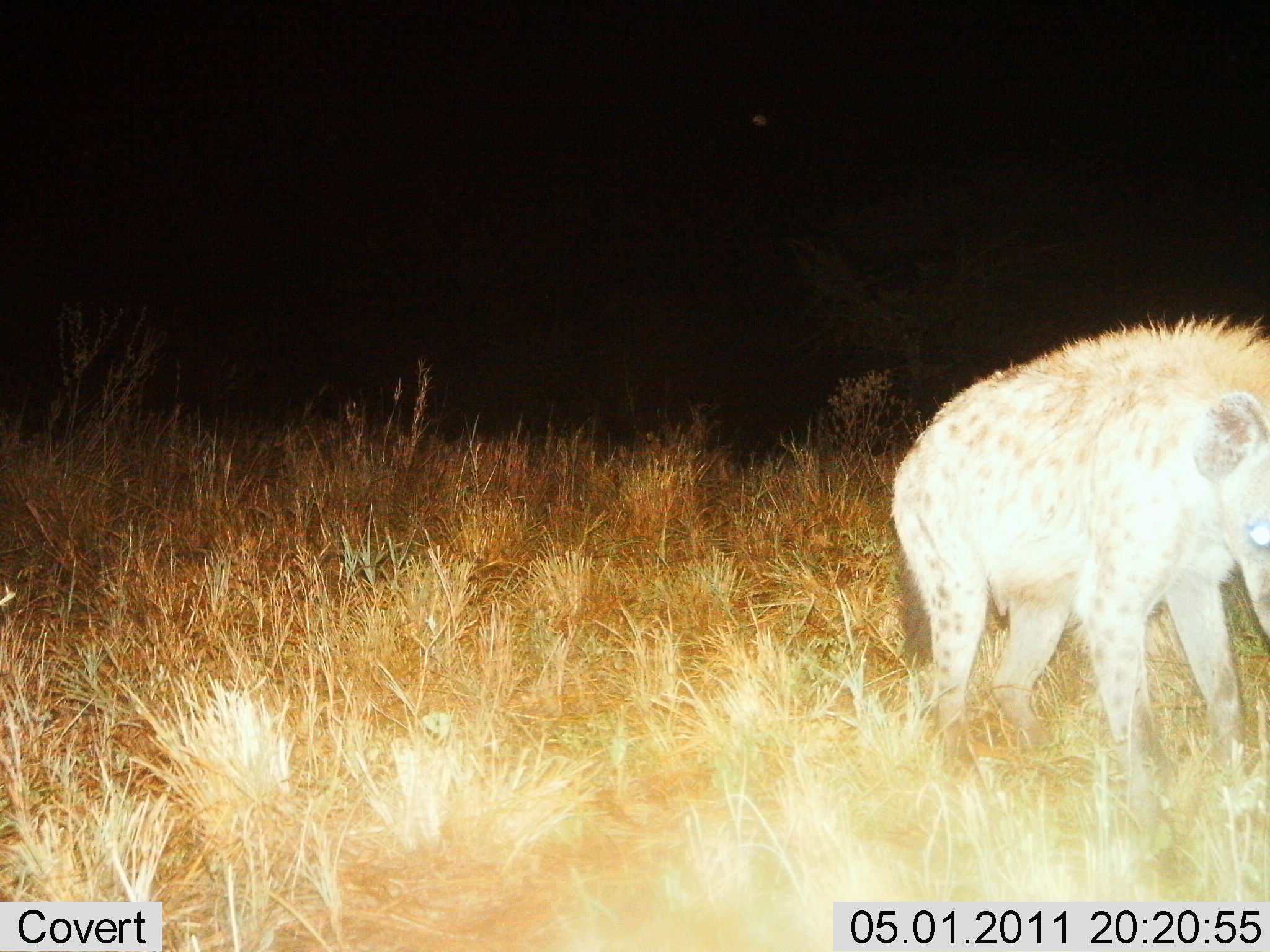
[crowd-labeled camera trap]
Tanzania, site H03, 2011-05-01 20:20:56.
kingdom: Animalia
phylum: Chordata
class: Mammalia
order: Carnivora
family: Hyaenidae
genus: Crocuta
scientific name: Crocuta crocuta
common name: spotted hyena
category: hyenaspotted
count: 1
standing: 75%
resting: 0%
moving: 25%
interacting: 0%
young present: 0%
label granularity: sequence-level